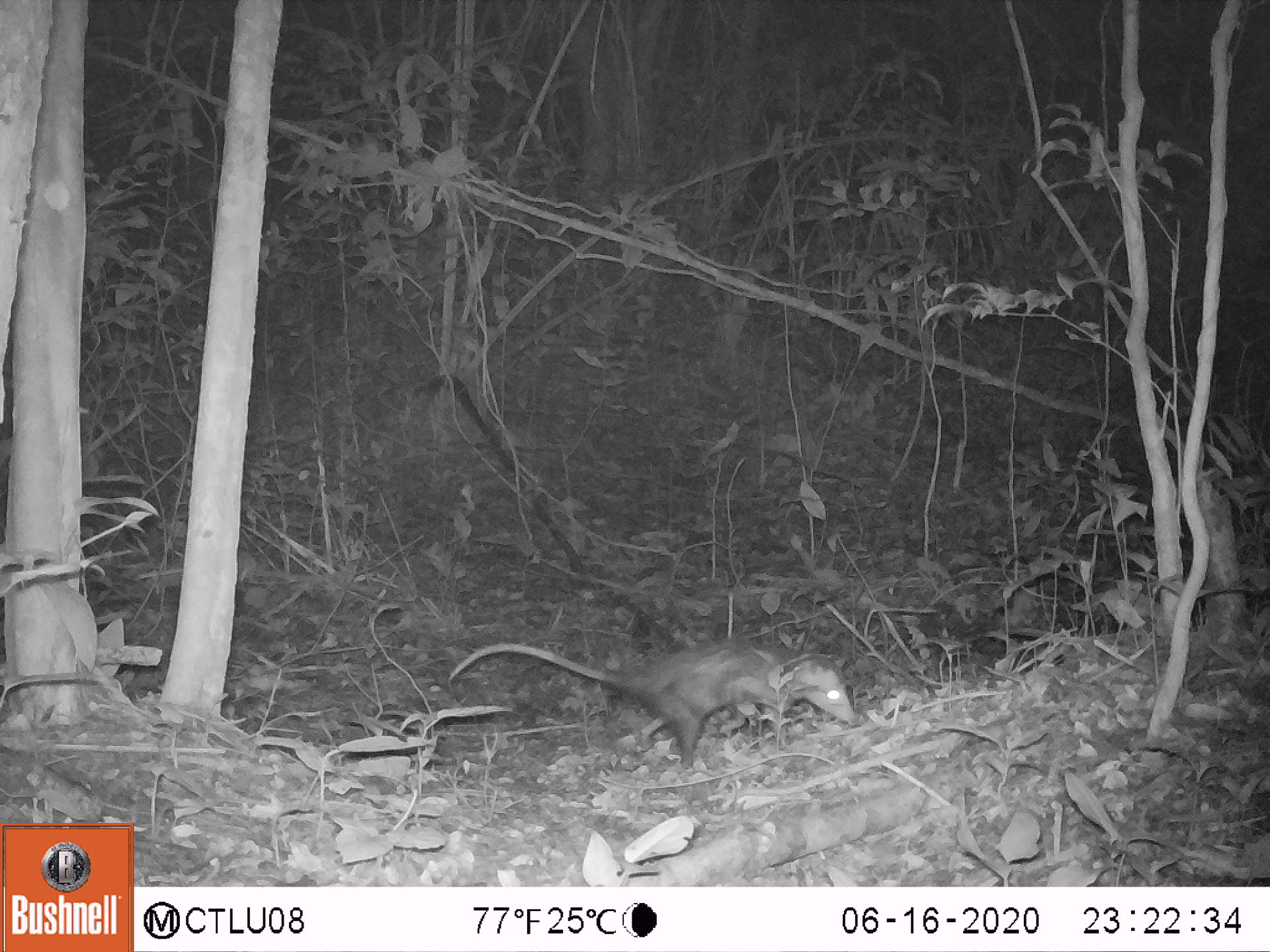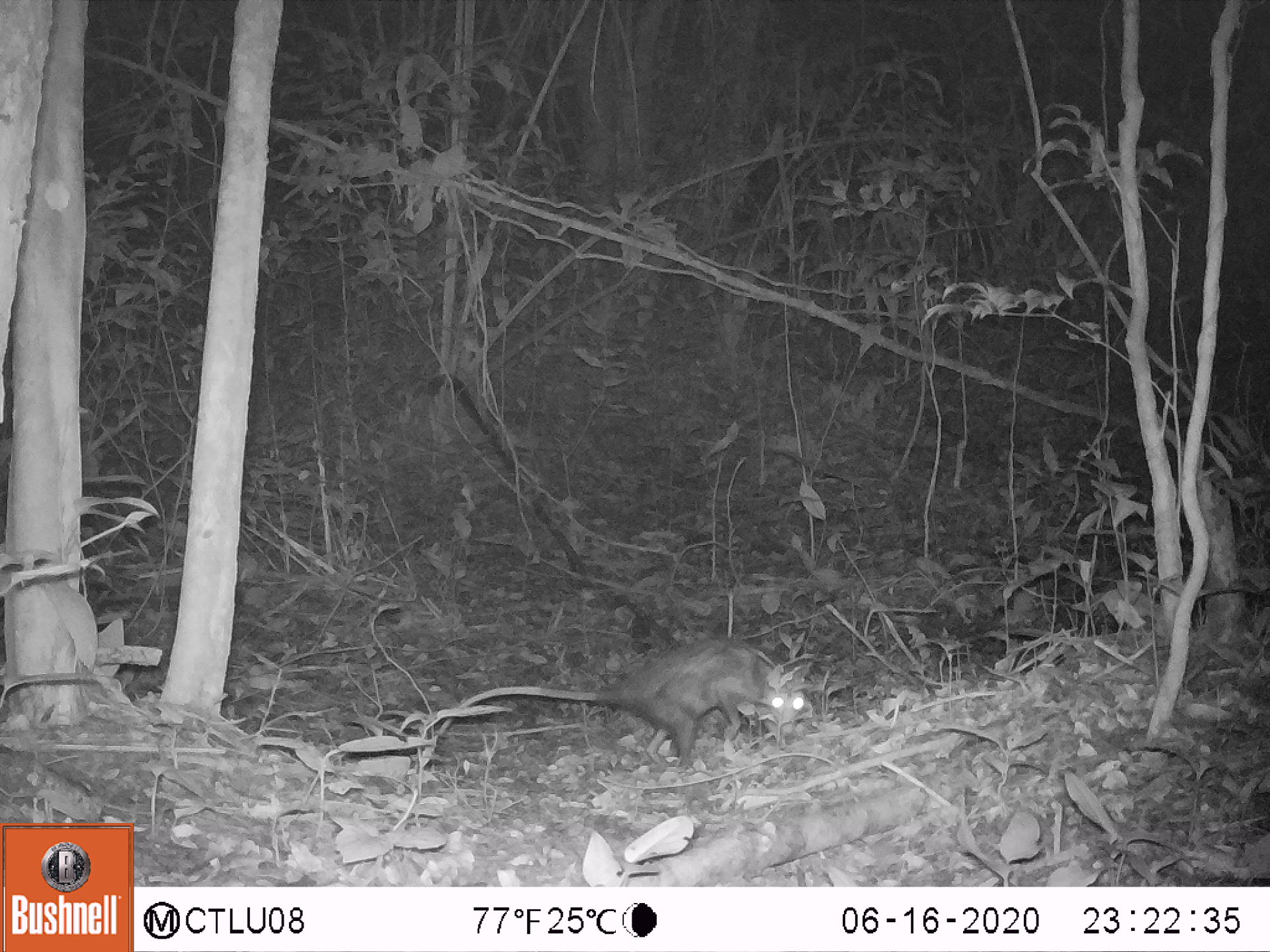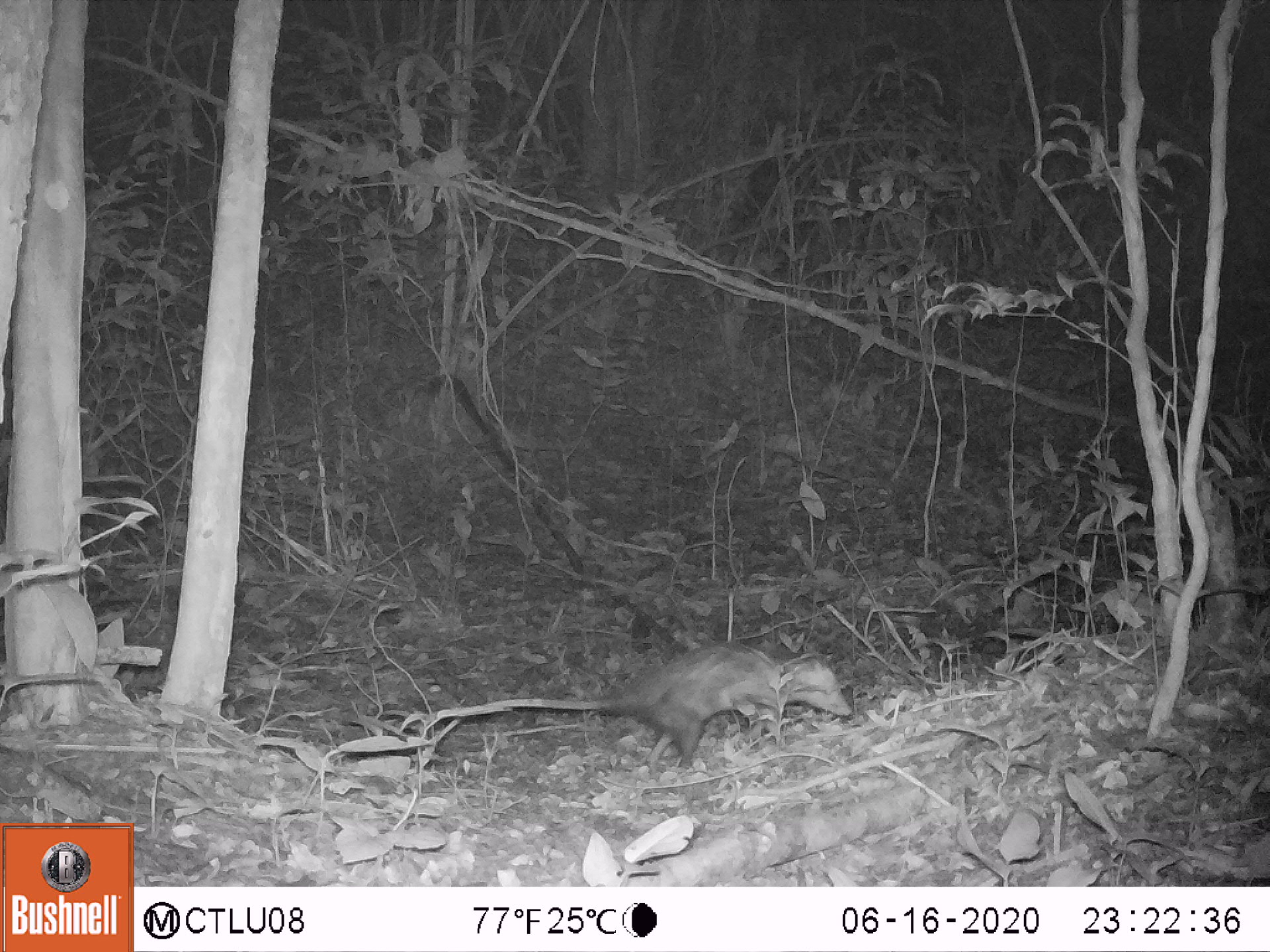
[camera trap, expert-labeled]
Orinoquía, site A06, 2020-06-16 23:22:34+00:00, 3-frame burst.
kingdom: Animalia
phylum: Chordata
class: Mammalia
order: Didelphimorphia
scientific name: Didelphimorphia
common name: possum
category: unknown possum